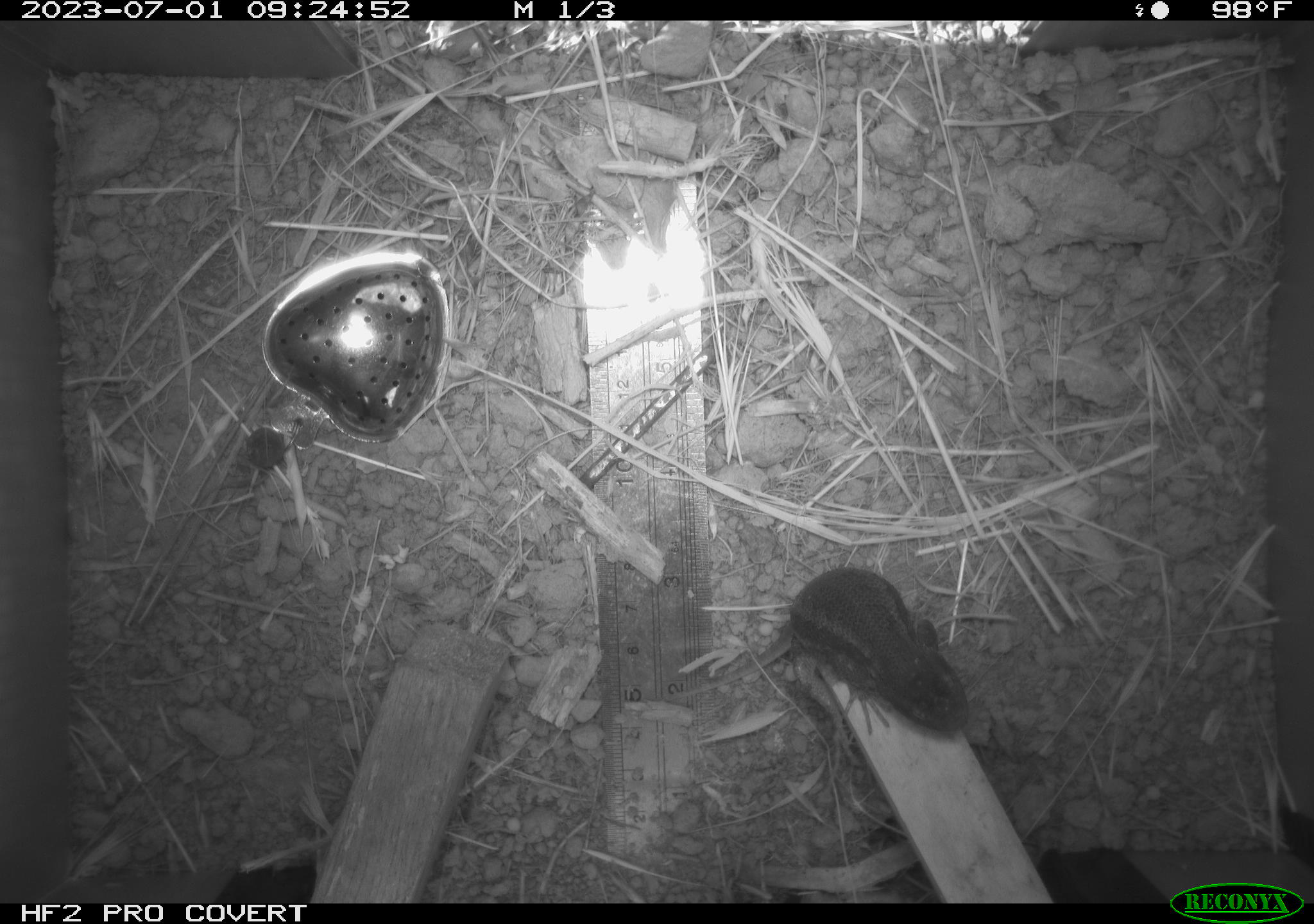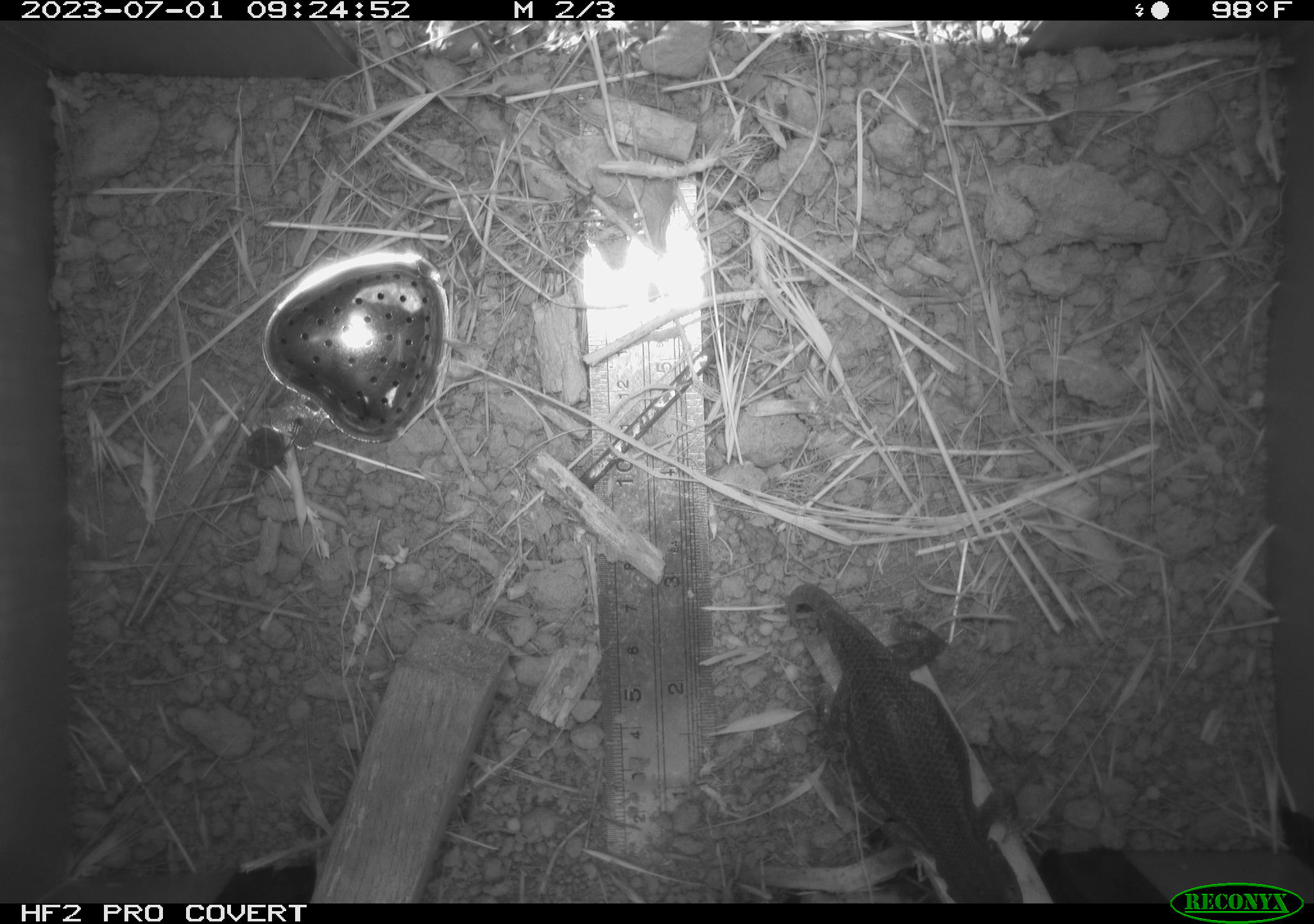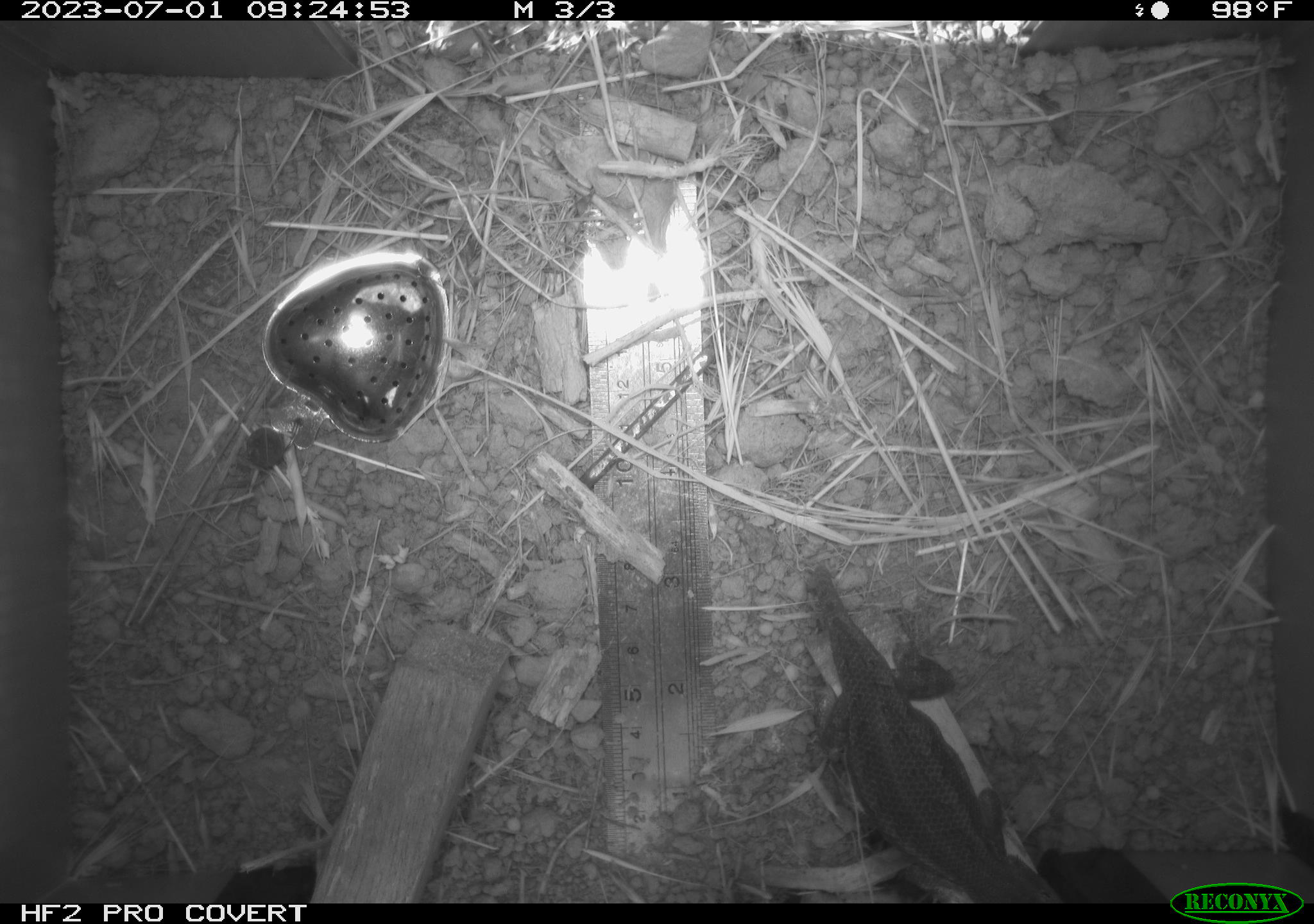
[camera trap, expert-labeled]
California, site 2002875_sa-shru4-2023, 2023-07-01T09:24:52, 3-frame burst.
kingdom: Animalia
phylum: Chordata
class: Reptilia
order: Squamata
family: Phrynosomatidae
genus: Sceloporus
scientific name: Sceloporus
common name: spiny lizards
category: sceloporus species